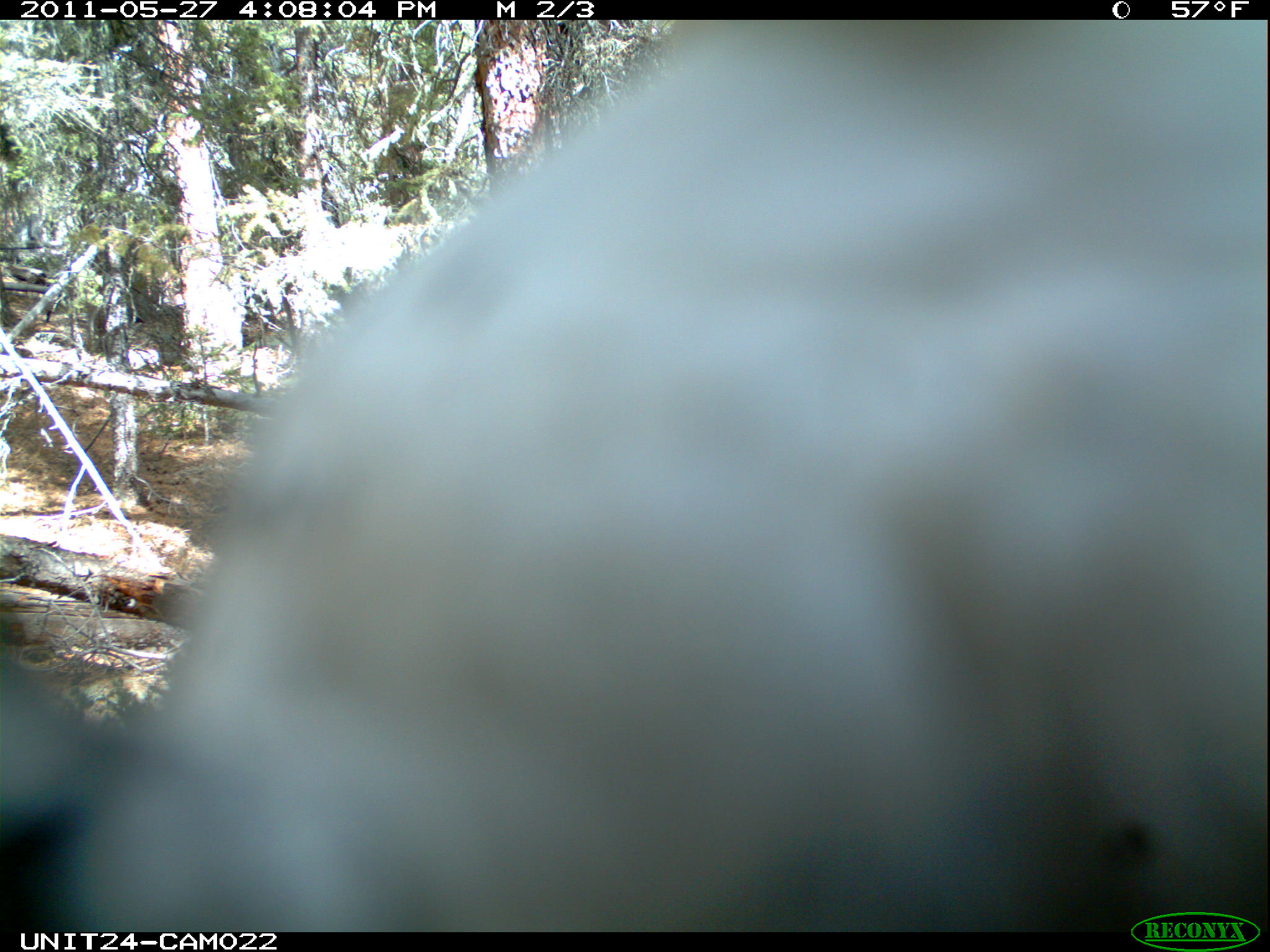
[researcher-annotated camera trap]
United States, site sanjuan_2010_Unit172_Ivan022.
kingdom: Animalia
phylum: Chordata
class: Aves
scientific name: Aves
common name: birds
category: unidentified bird